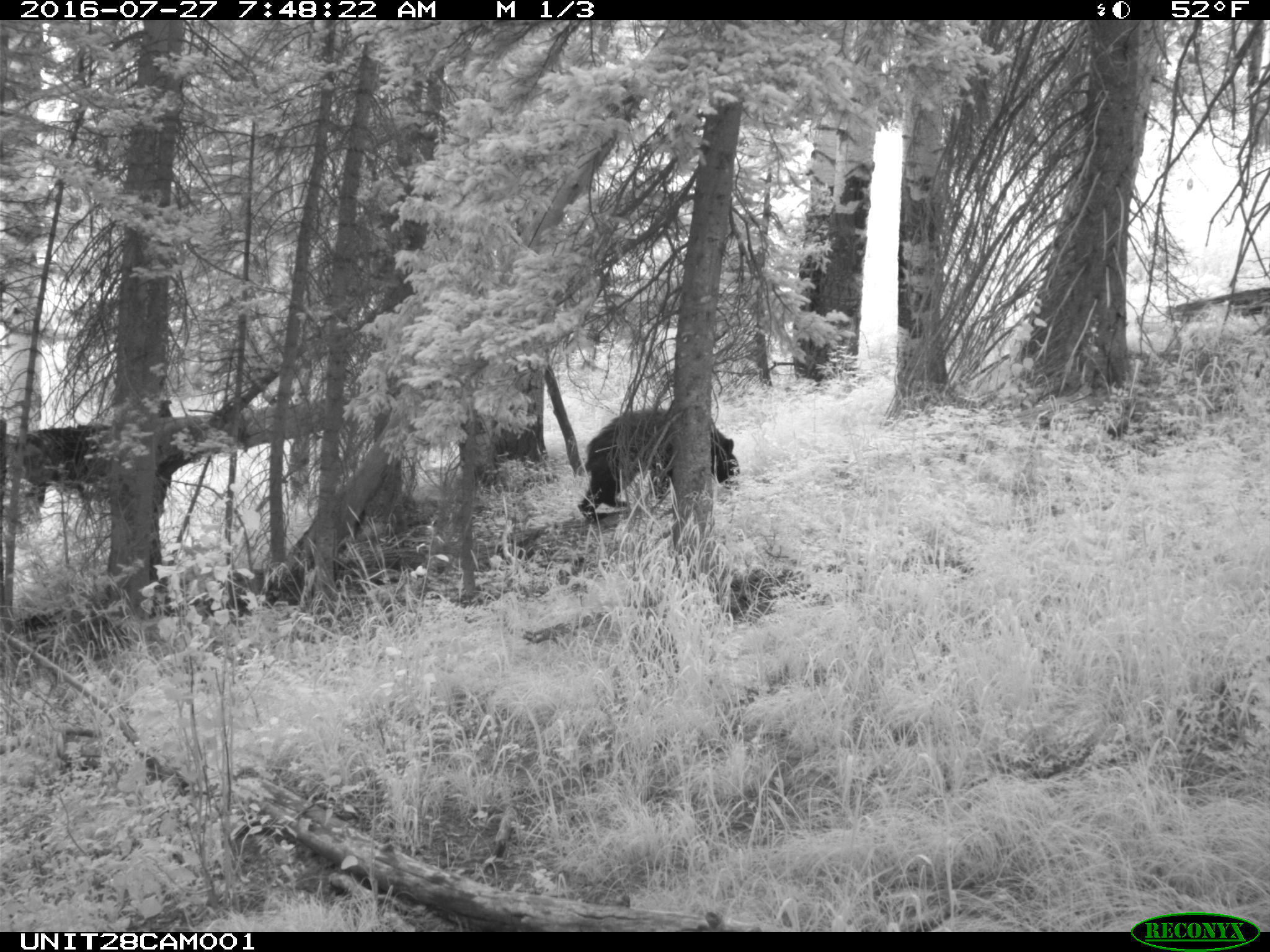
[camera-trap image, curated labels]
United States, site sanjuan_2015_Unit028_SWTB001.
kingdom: Animalia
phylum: Chordata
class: Mammalia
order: Carnivora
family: Ursidae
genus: Ursus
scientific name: Ursus americanus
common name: american black bear